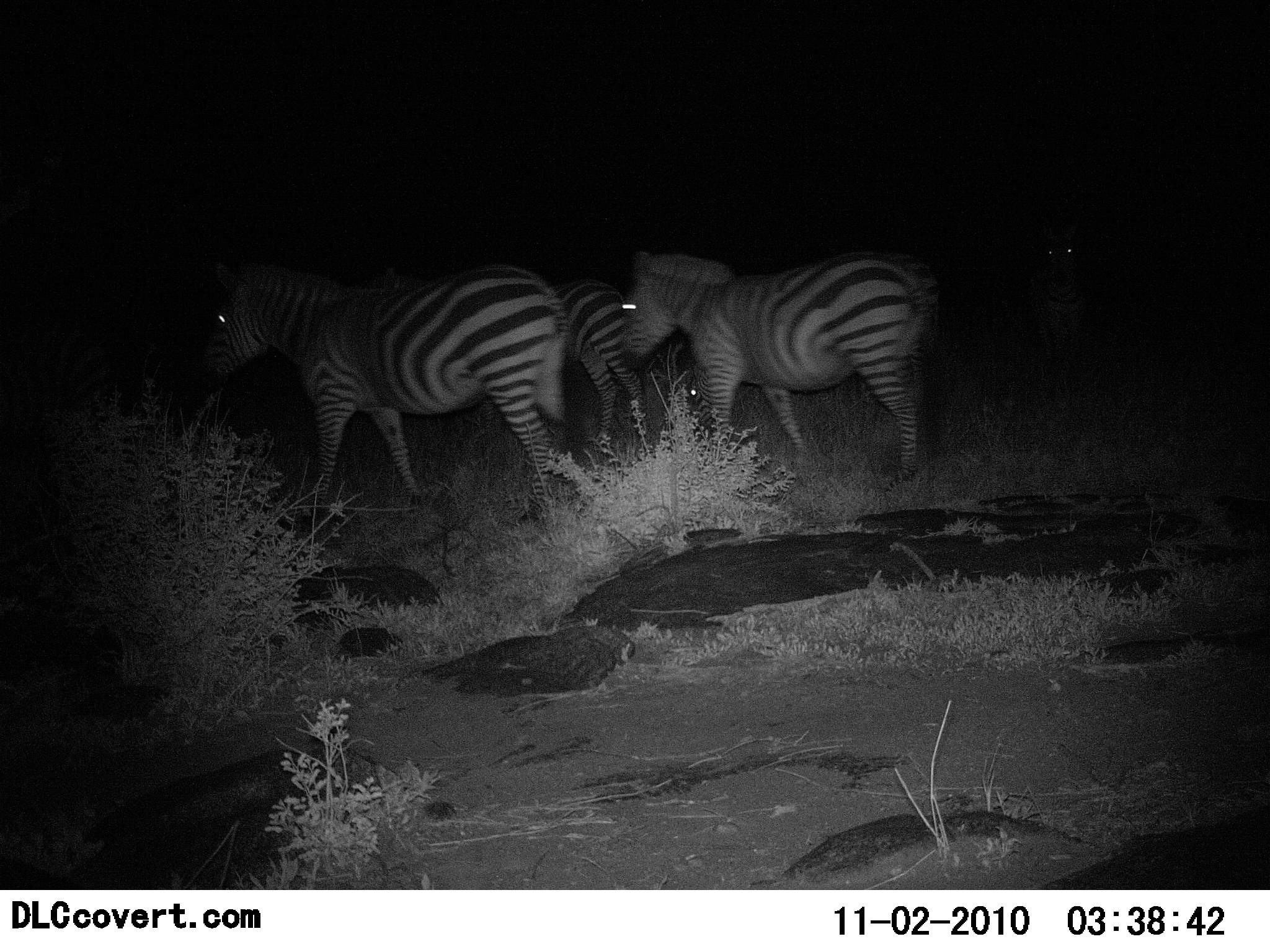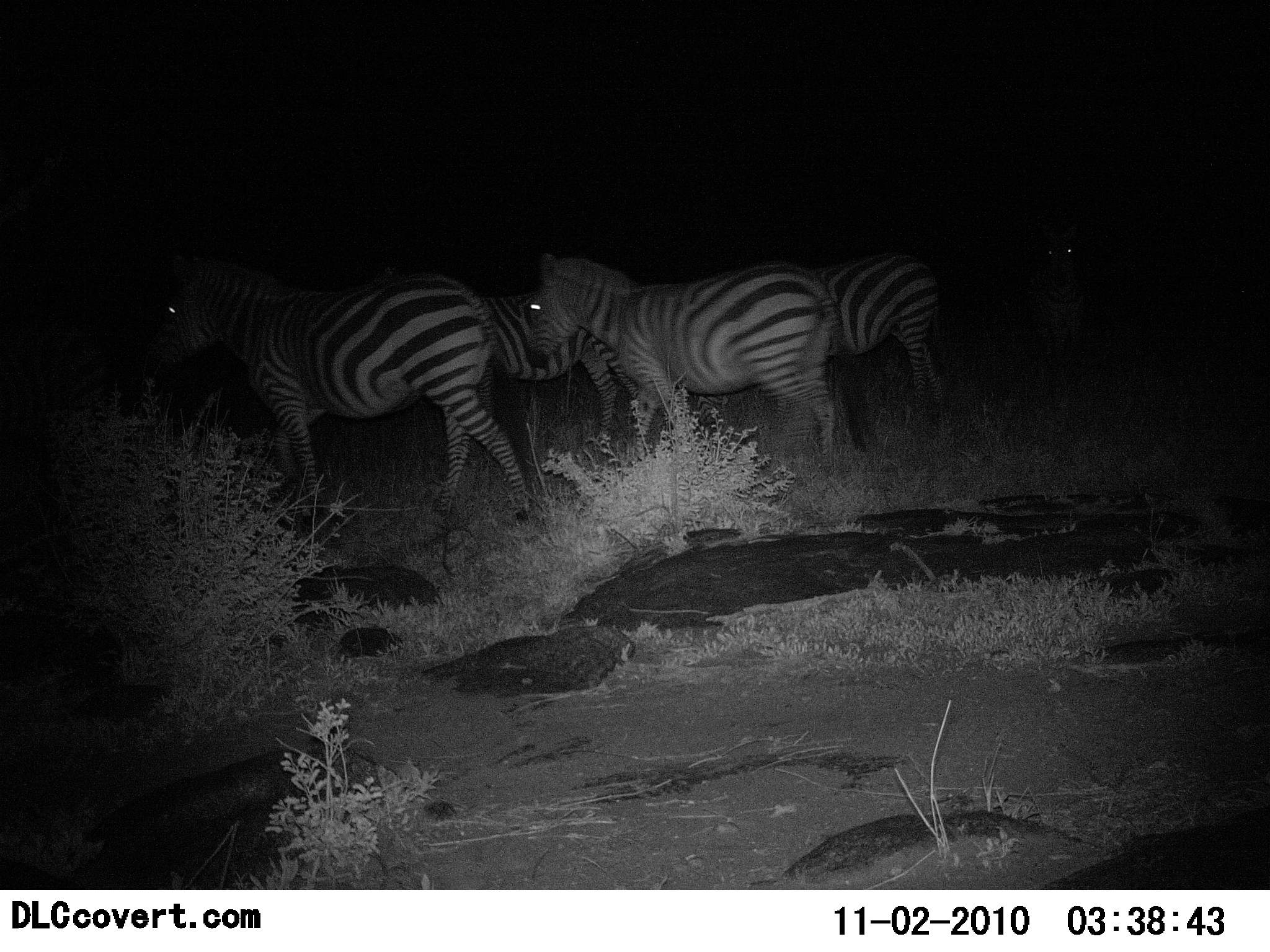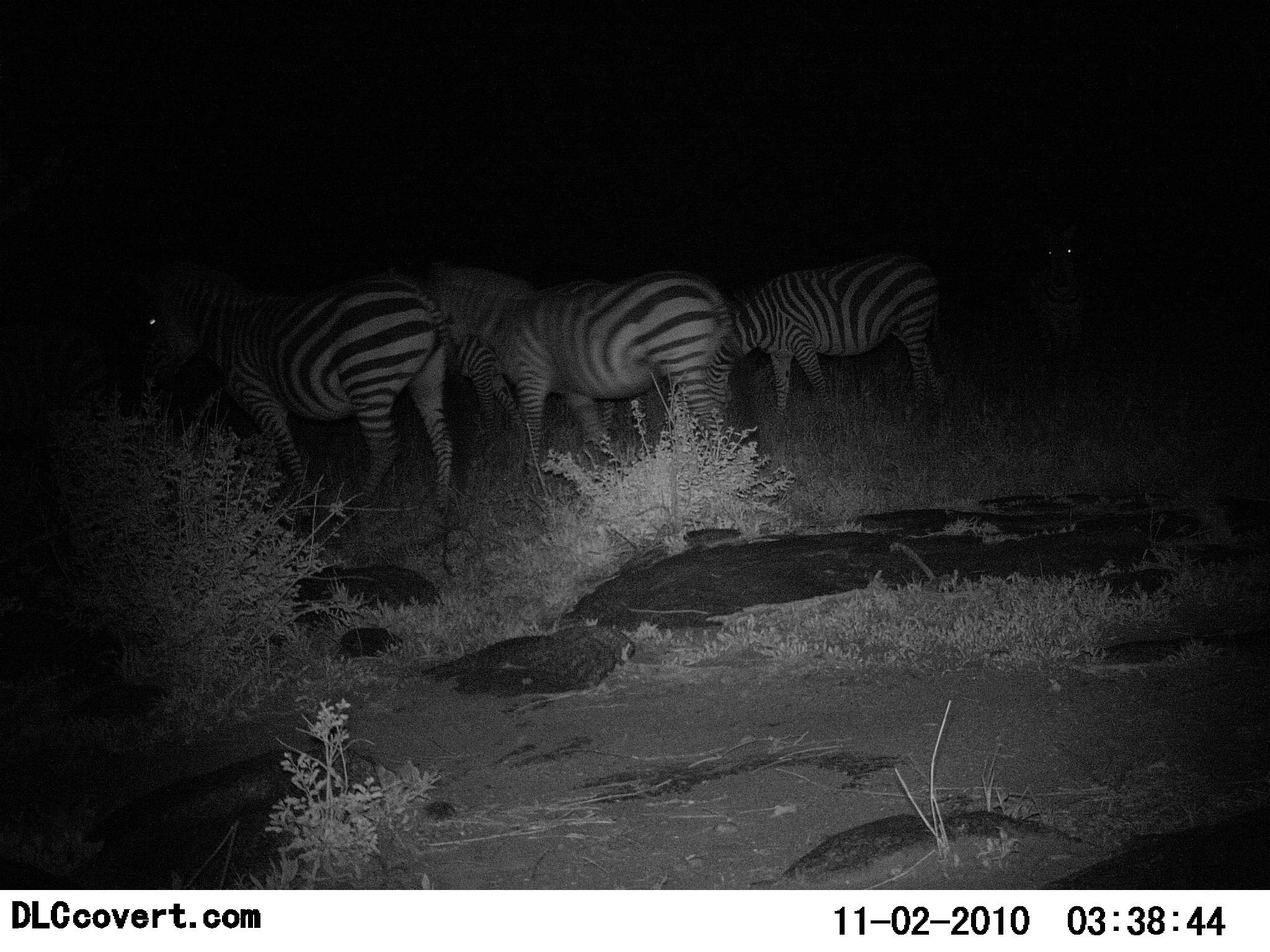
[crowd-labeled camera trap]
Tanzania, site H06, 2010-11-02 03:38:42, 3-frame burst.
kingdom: Animalia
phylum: Chordata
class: Mammalia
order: Perissodactyla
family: Equidae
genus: Equus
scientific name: Equus quagga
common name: plains zebra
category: zebra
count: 5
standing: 50%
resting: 0%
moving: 100%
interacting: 0%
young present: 0%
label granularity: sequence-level